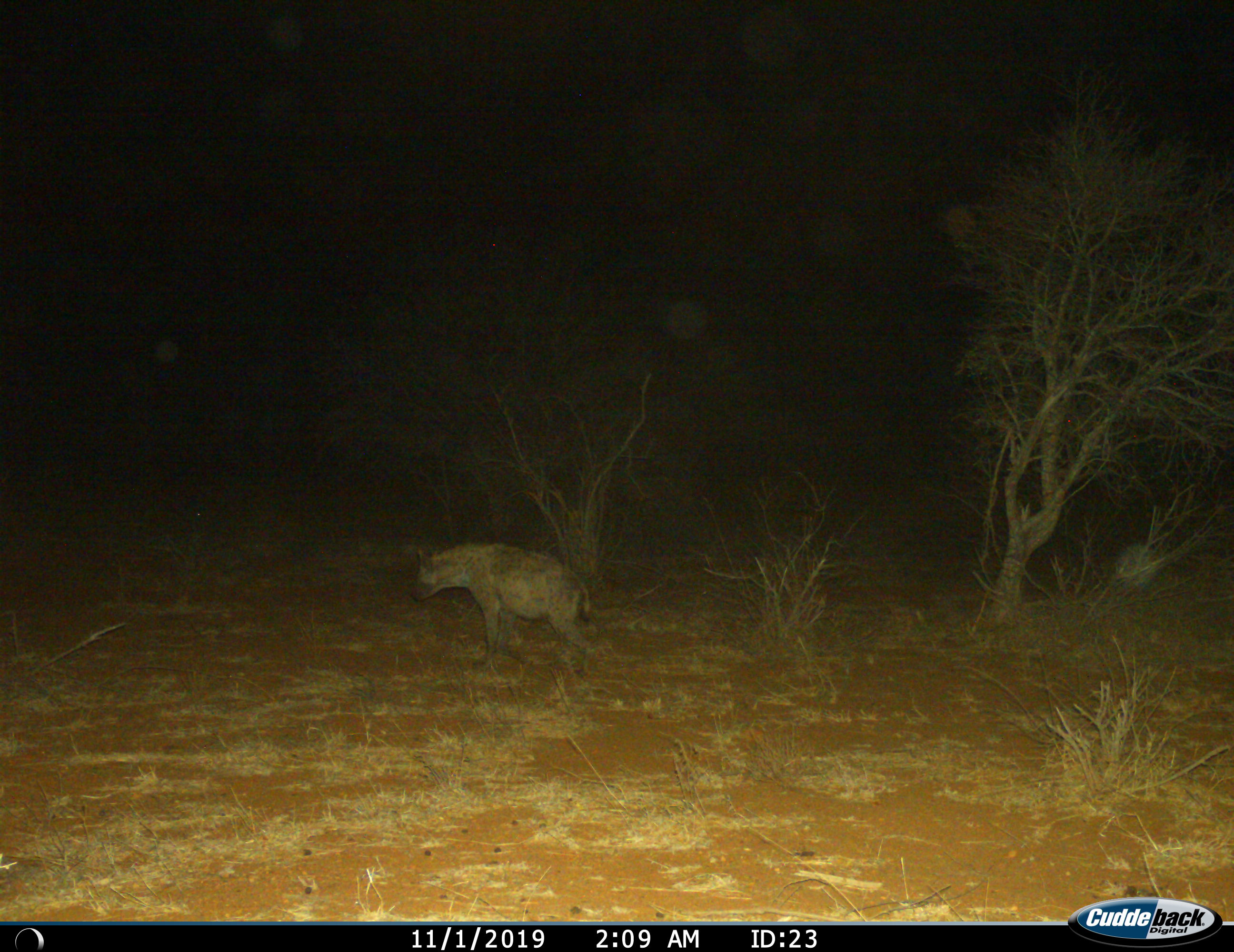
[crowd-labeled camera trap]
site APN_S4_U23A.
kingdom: Animalia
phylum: Chordata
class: Mammalia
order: Carnivora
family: Hyaenidae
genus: Crocuta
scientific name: Crocuta crocuta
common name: spotted hyena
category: hyenaspotted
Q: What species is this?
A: Hyenaspotted (spotted hyena) (Crocuta crocuta).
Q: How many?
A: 1.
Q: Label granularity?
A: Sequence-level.